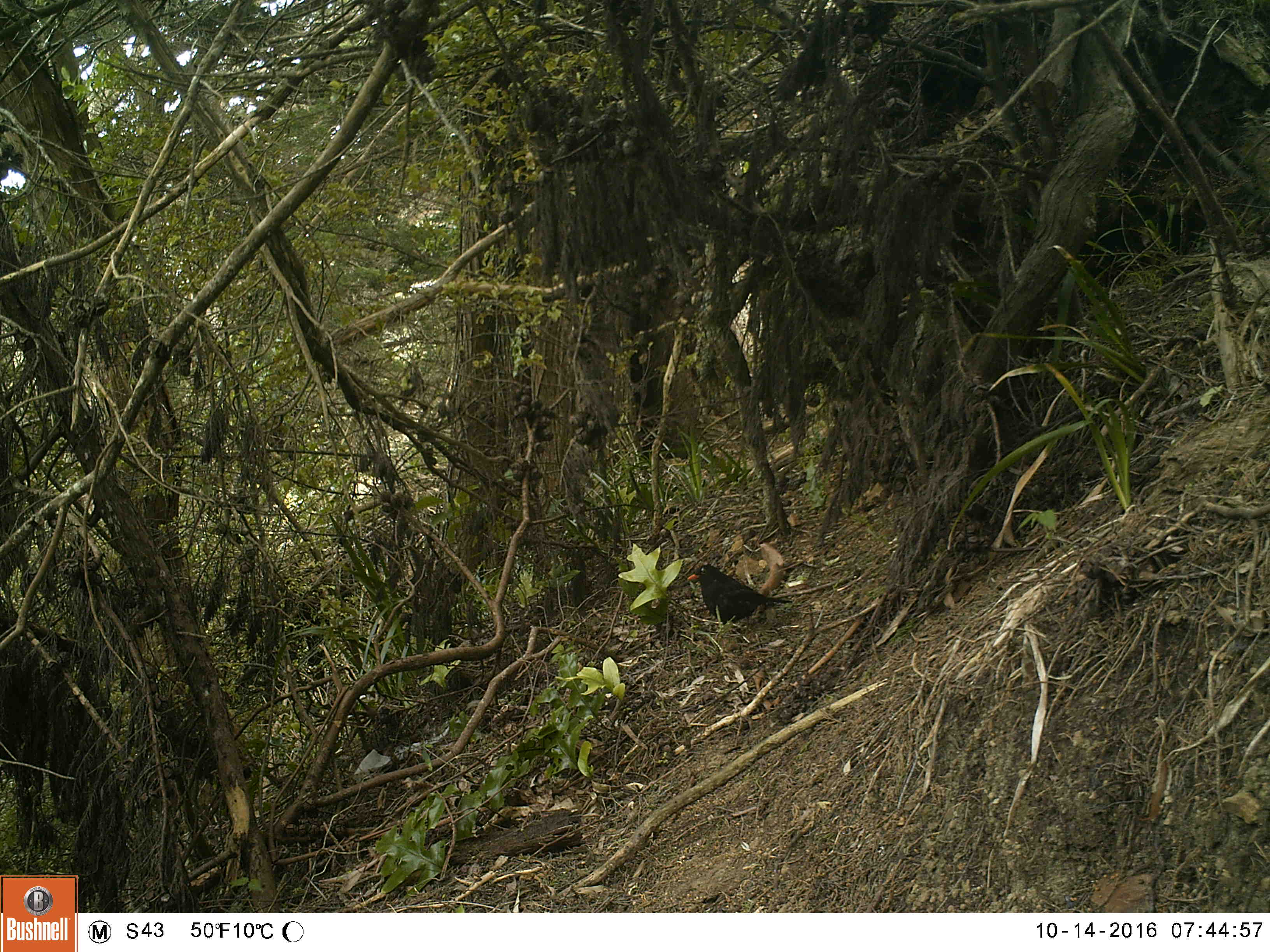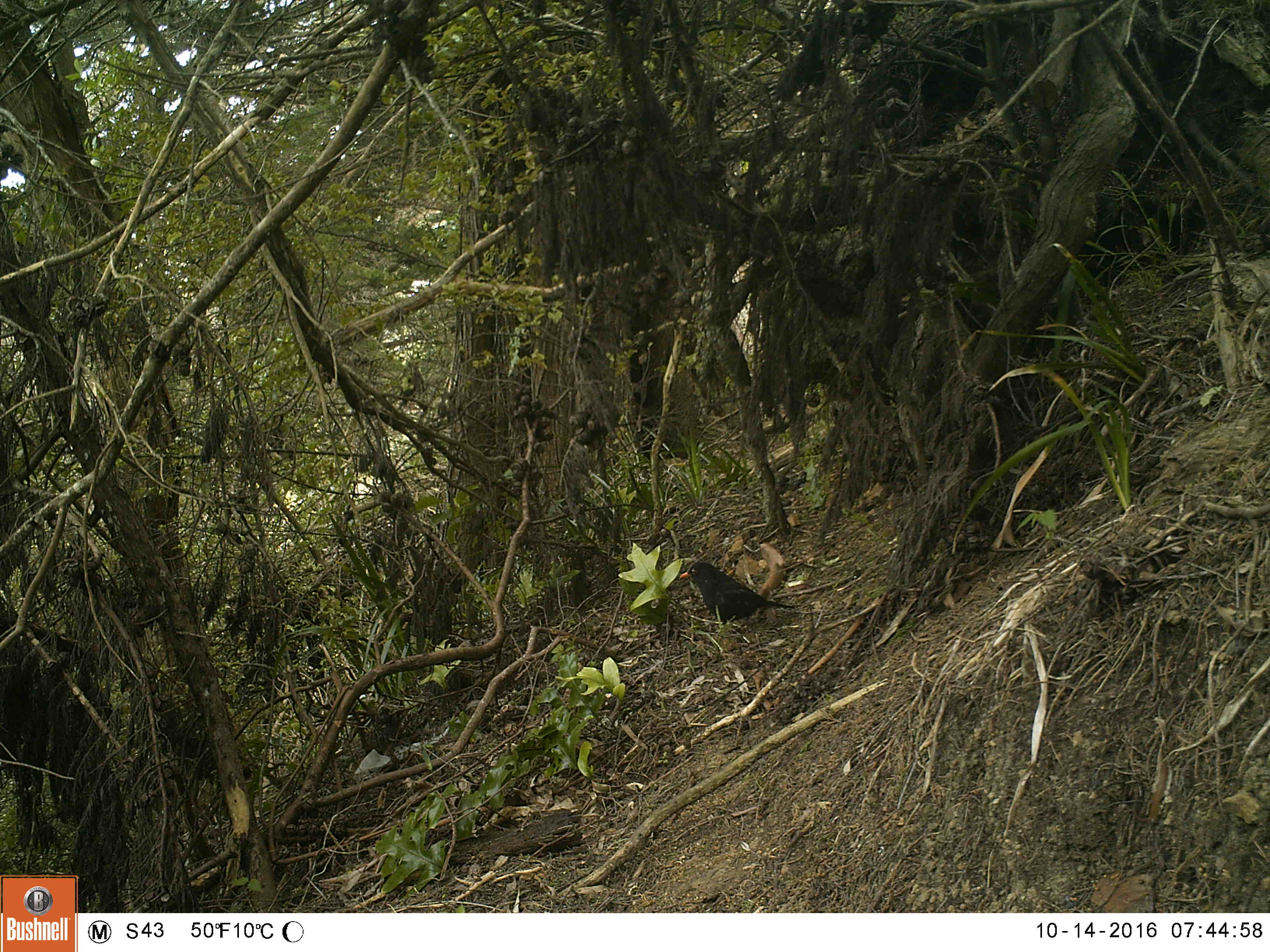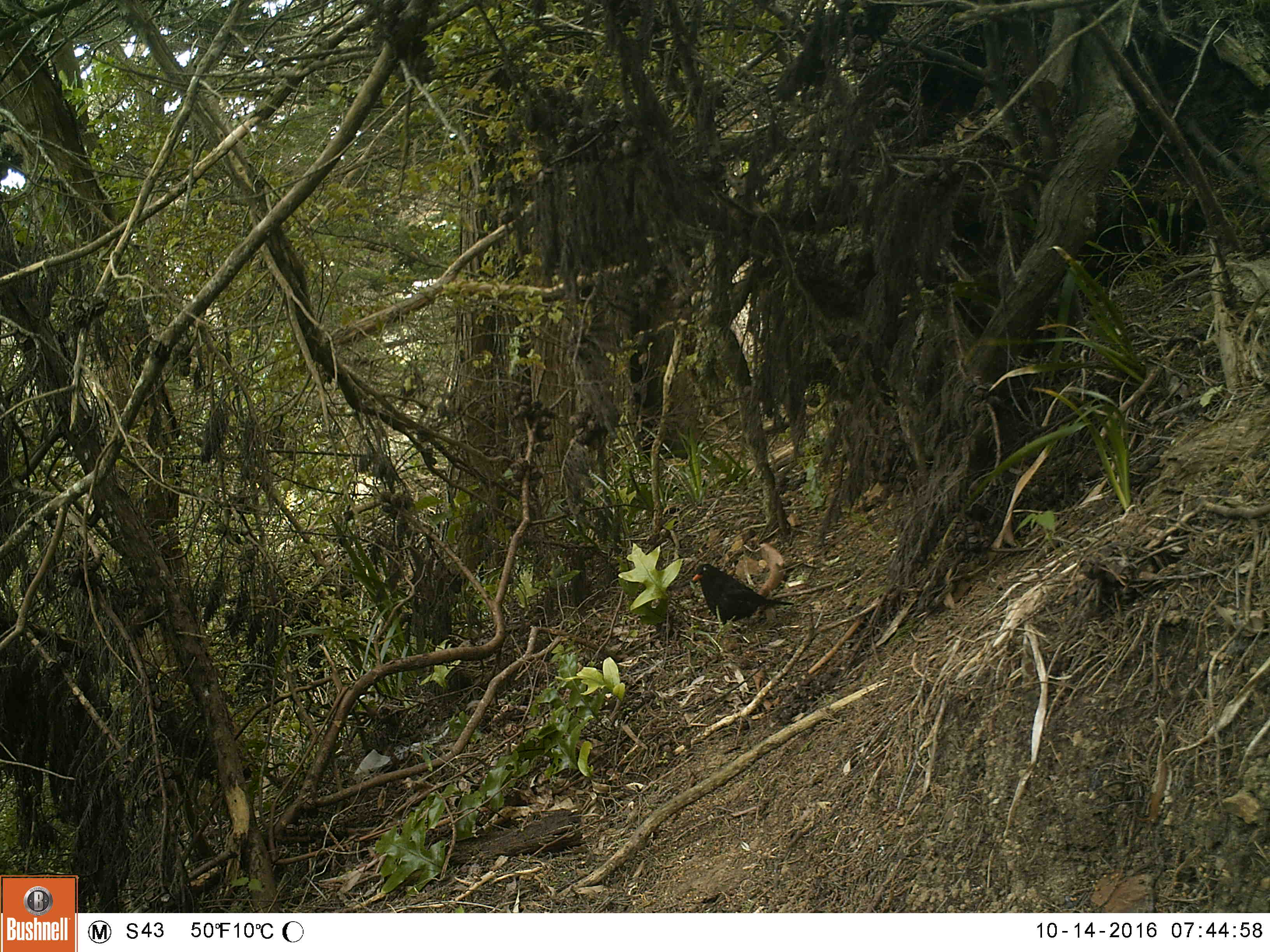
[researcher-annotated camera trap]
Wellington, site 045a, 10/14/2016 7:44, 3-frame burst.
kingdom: Animalia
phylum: Chordata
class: Aves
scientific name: Aves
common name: bird